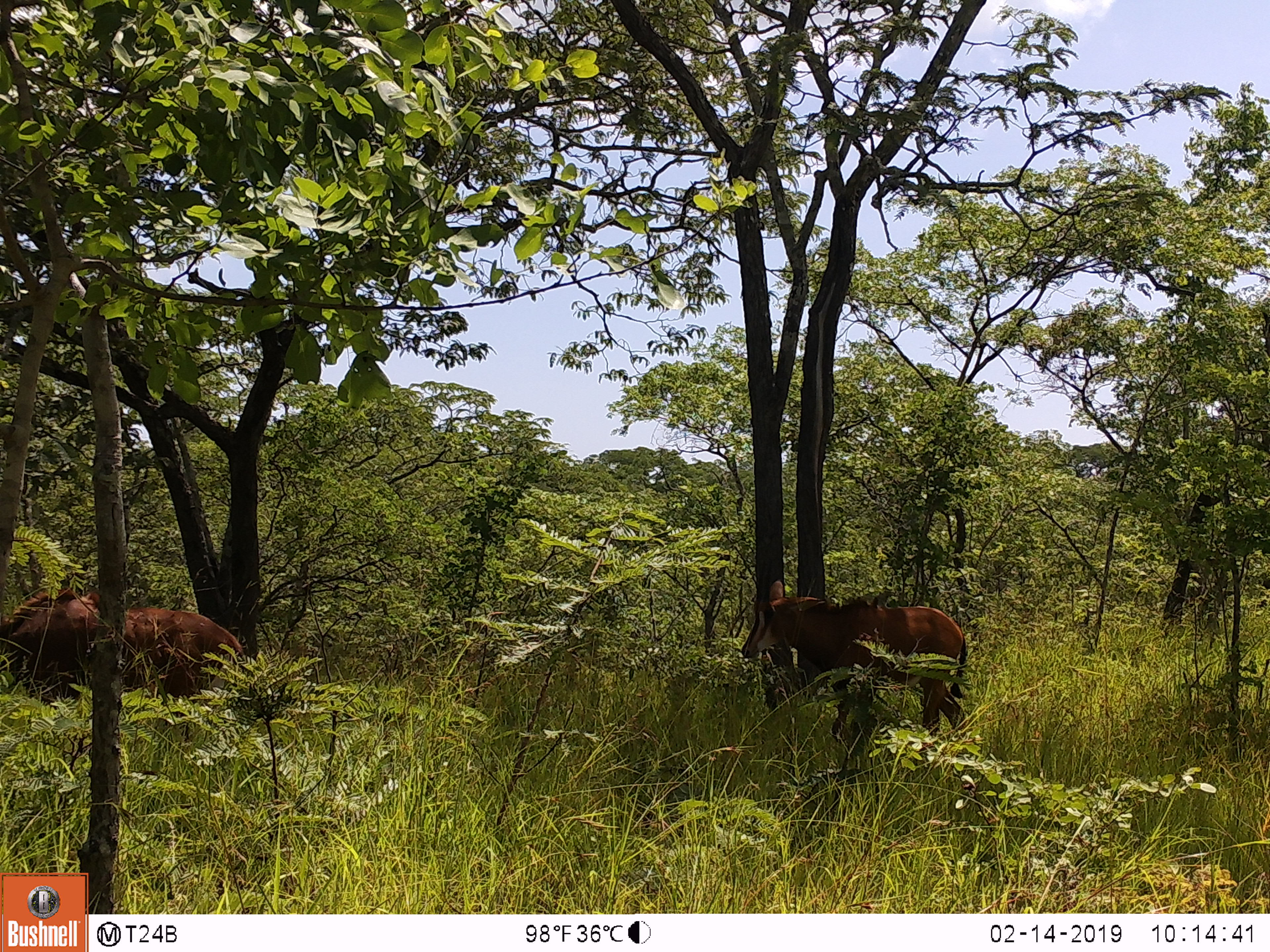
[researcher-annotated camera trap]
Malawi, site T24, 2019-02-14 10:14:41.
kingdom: Animalia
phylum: Chordata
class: Mammalia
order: Artiodactyla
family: Bovidae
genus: Hippotragus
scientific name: Hippotragus niger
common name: sable antelope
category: sable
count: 2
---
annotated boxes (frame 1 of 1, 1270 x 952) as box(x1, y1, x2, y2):
sable: box(742, 566, 980, 751); box(0, 572, 256, 727)